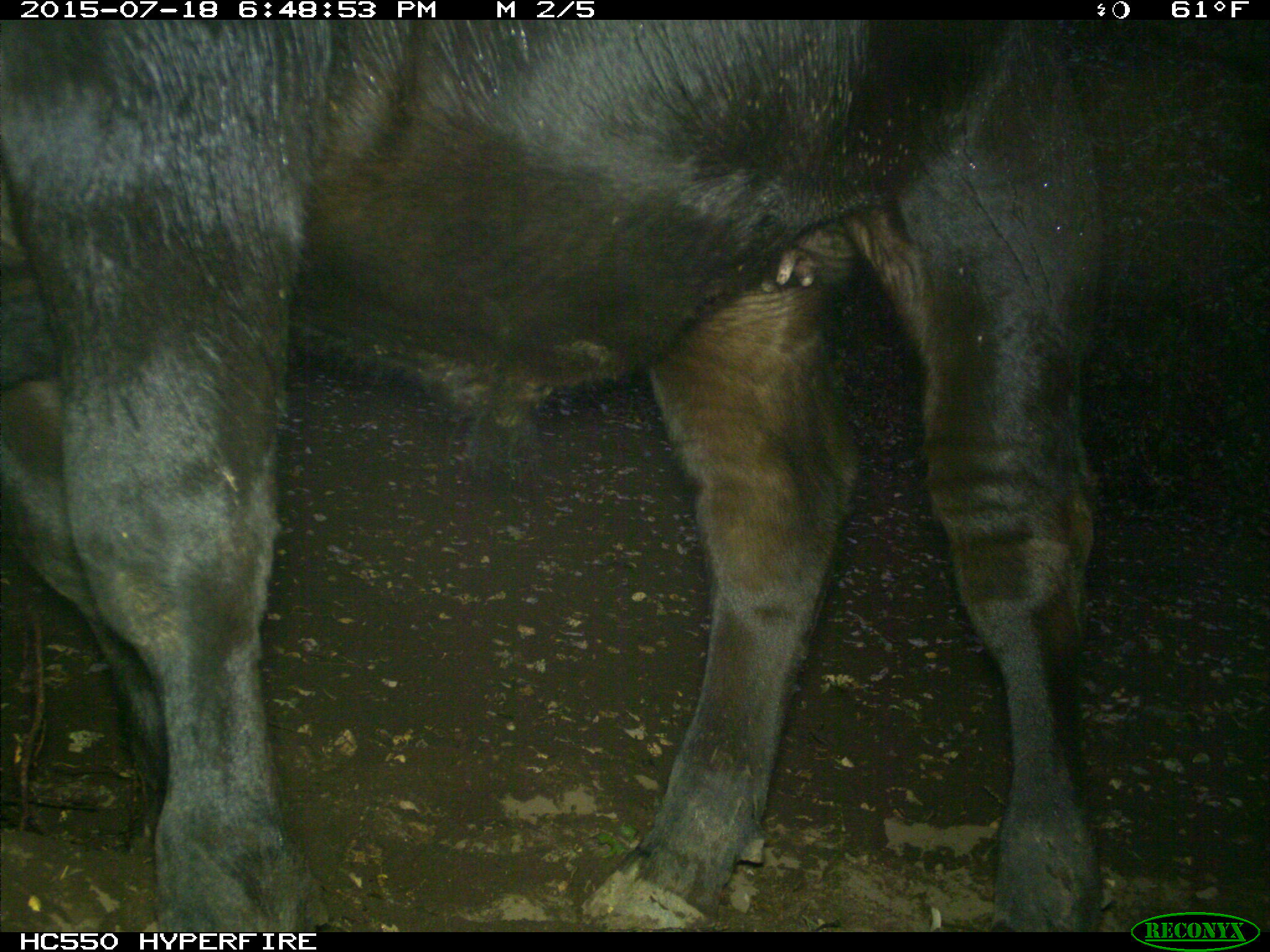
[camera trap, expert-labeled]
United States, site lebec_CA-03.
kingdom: Animalia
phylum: Chordata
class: Mammalia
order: Artiodactyla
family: Bovidae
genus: Bos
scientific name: Bos taurus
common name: domestic cow